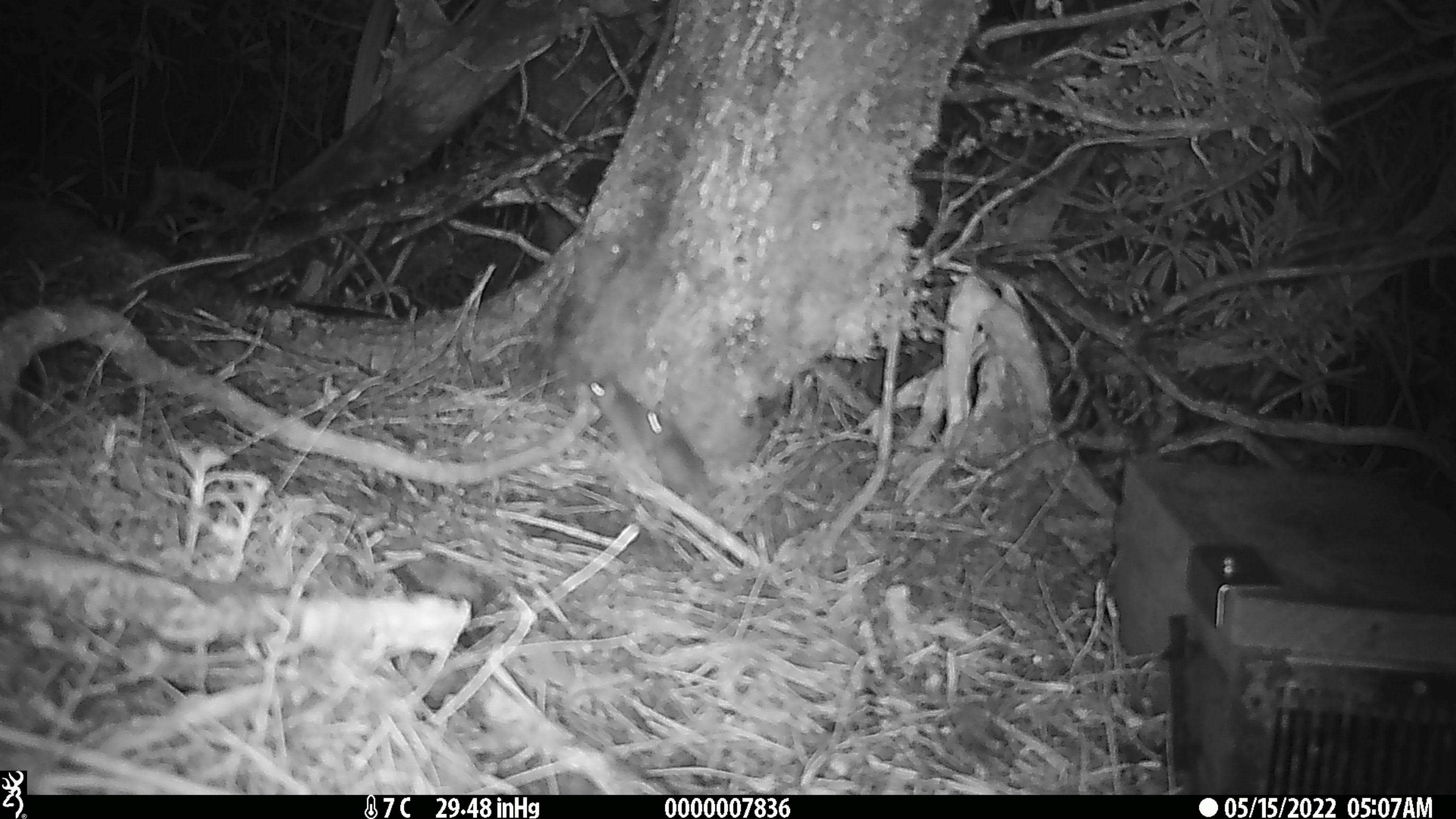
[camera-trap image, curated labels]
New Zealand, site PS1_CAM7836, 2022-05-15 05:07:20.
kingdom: Animalia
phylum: Chordata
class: Mammalia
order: Rodentia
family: Muridae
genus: Mus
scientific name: Mus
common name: mouse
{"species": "mouse (Mus)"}